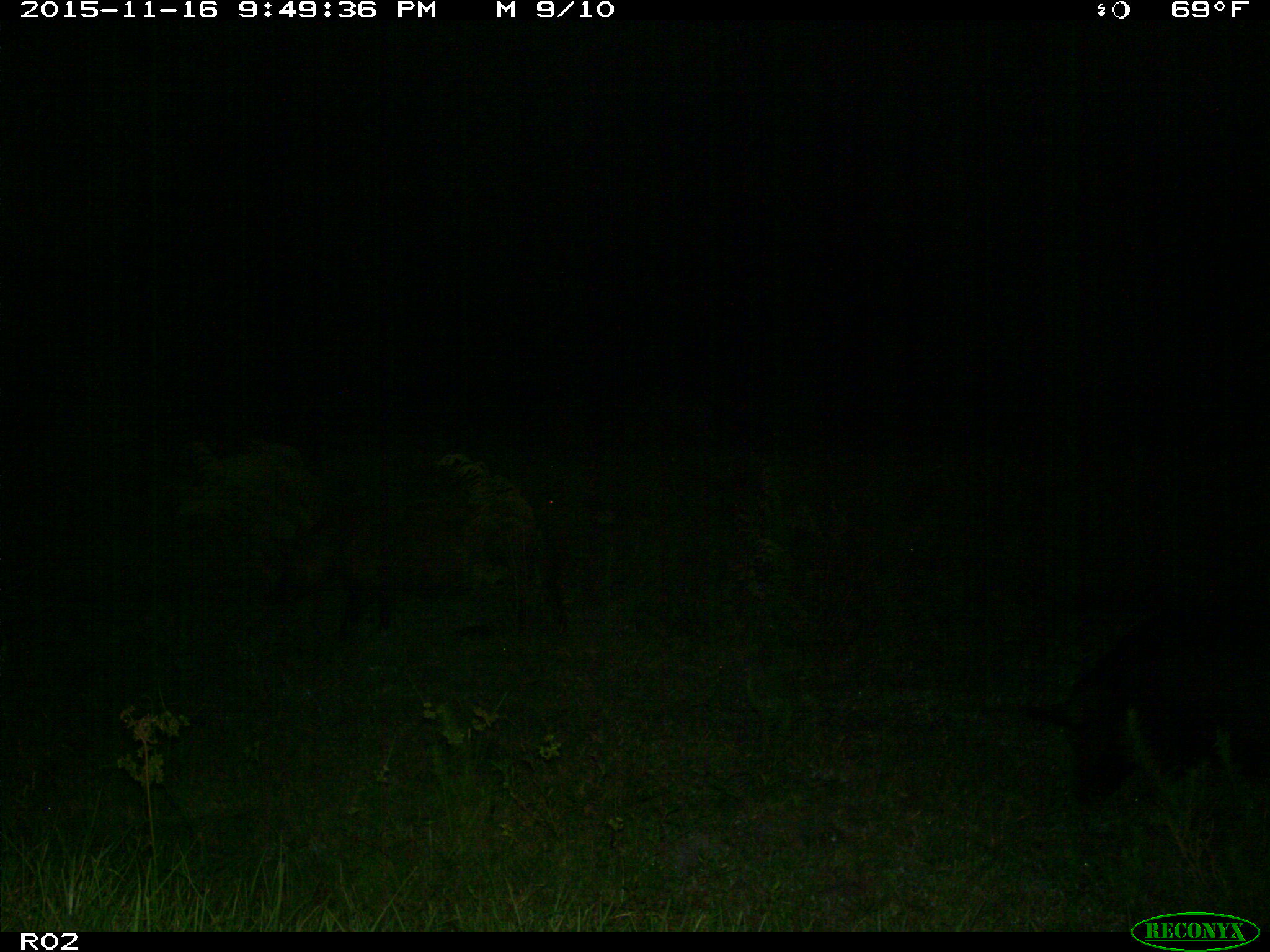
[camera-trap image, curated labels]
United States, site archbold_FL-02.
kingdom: Animalia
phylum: Chordata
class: Mammalia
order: Artiodactyla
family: Suidae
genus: Sus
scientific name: Sus scrofa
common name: wild boar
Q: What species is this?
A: Sus scrofa (wild boar).